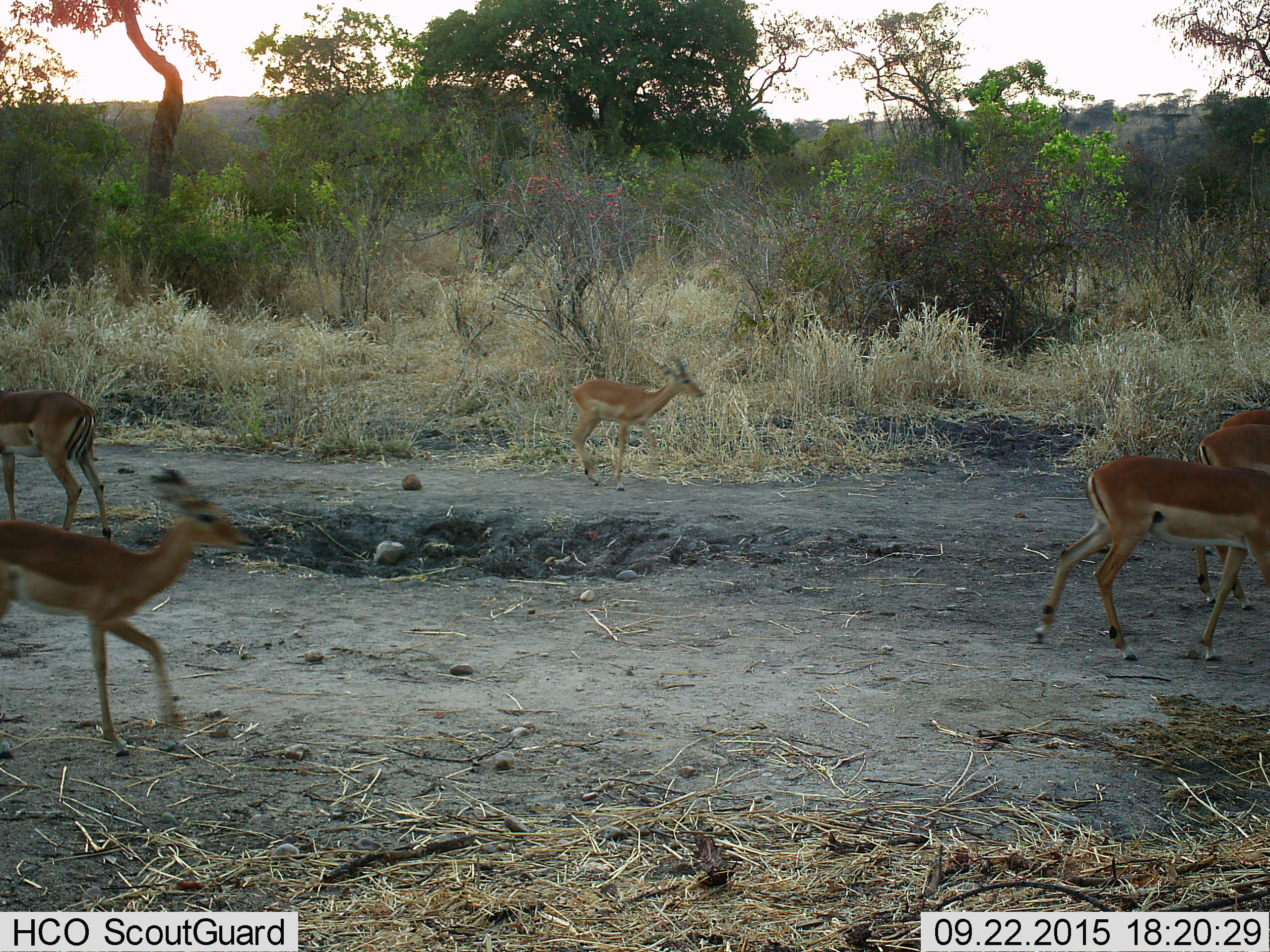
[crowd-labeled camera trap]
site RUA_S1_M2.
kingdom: Animalia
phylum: Chordata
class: Mammalia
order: Artiodactyla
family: Bovidae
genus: Aepyceros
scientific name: Aepyceros melampus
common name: impala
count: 6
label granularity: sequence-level